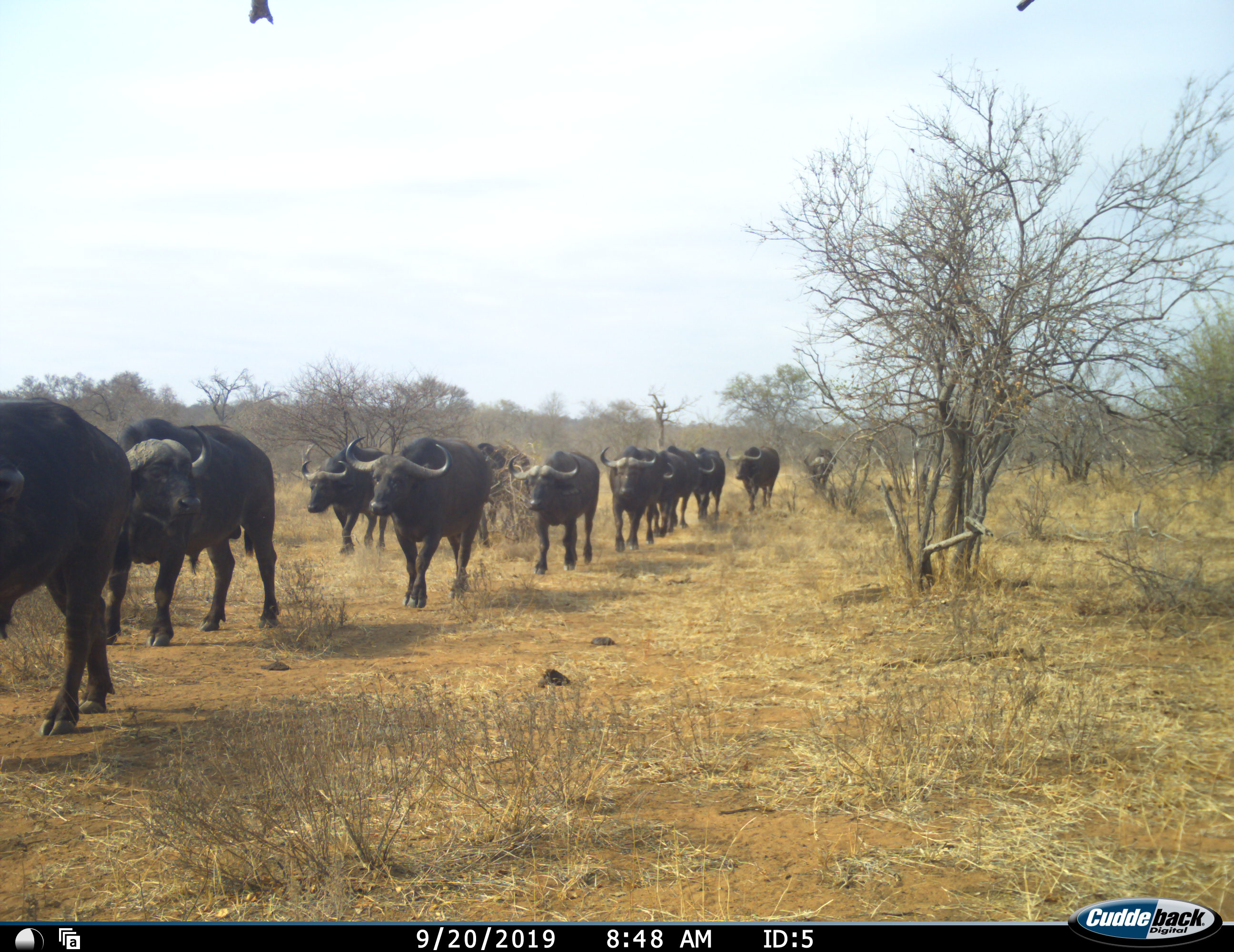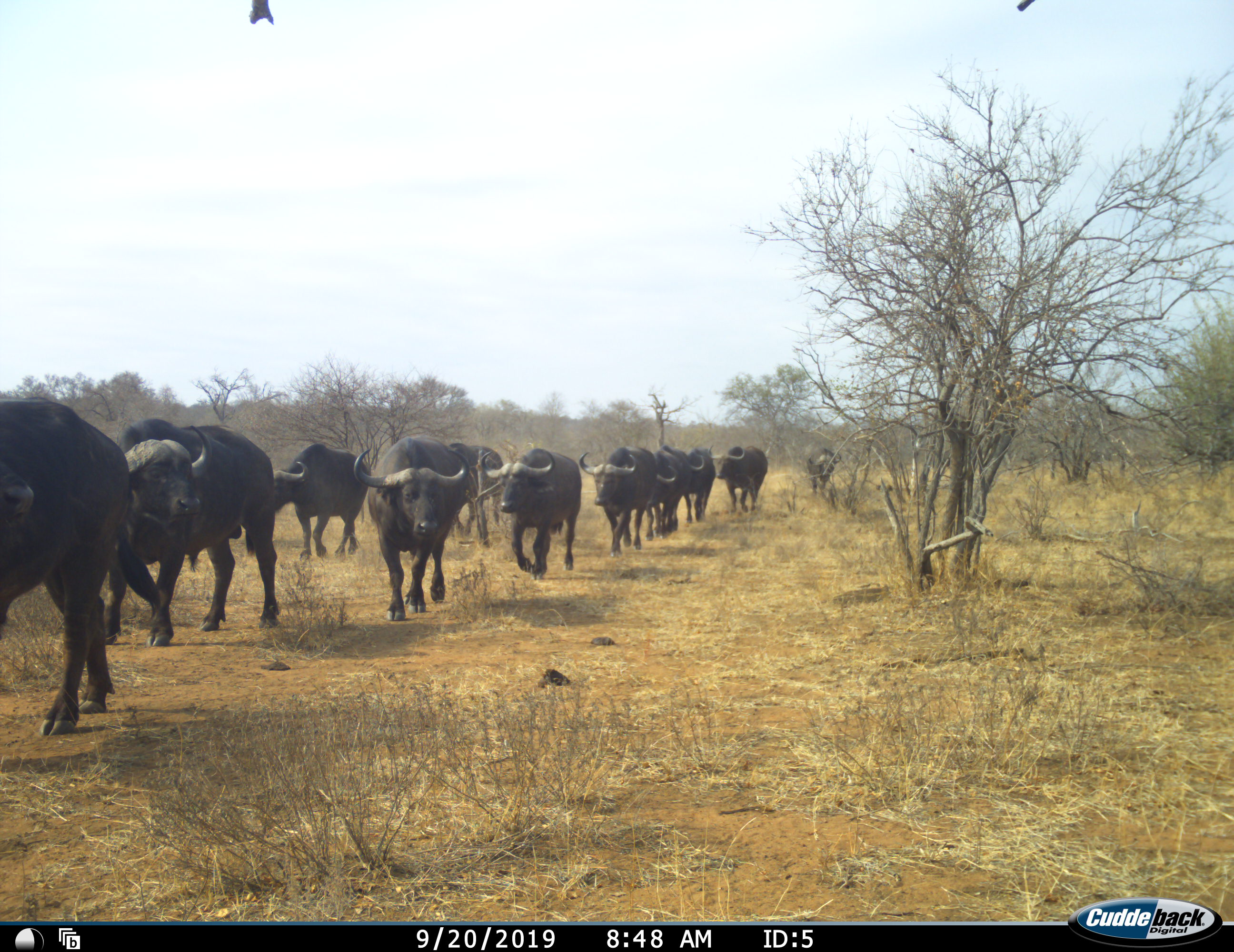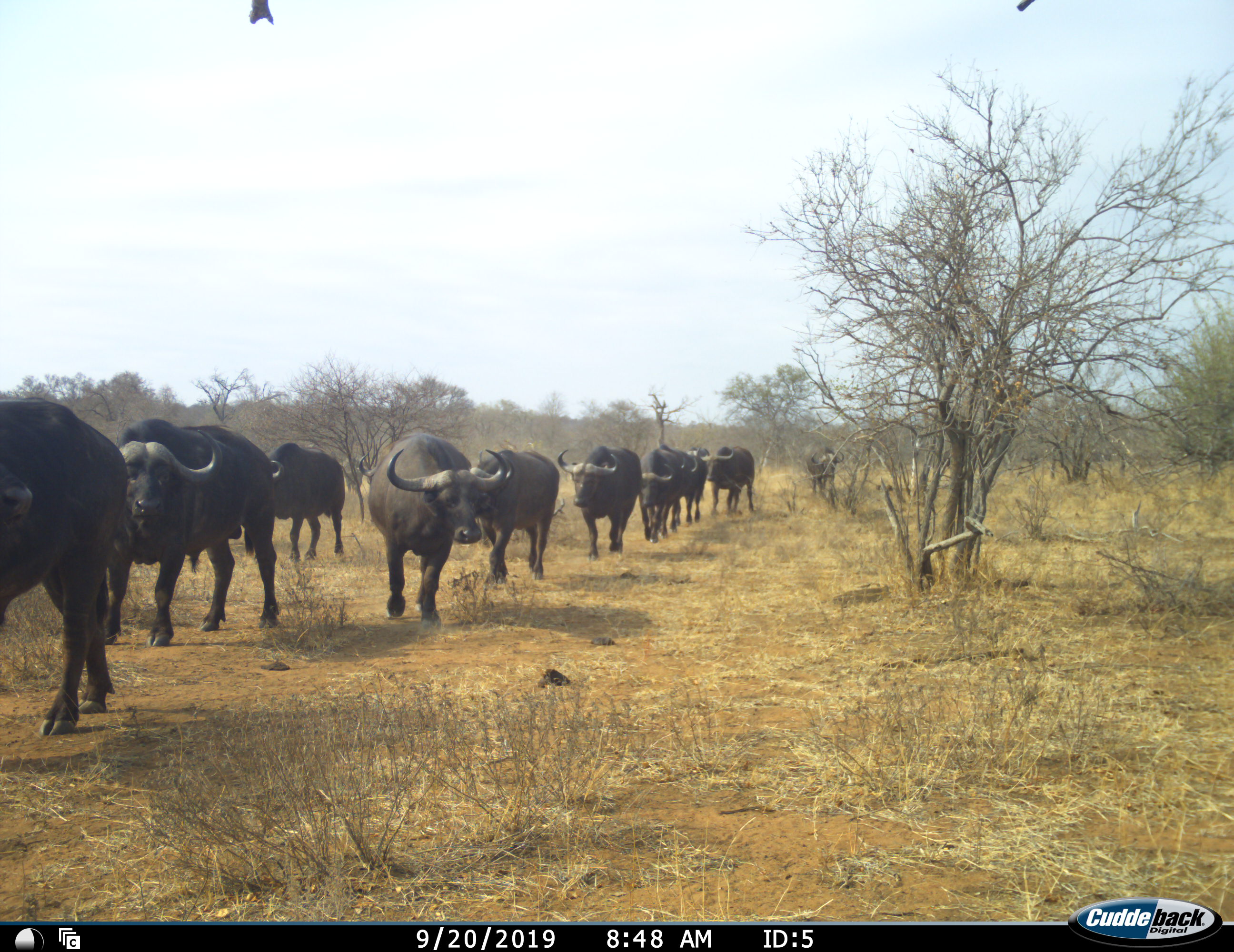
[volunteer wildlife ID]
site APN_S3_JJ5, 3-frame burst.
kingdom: Animalia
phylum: Chordata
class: Mammalia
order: Artiodactyla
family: Bovidae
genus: Syncerus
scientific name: Syncerus caffer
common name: african buffalo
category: buffalo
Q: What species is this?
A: Buffalo (african buffalo) (Syncerus caffer).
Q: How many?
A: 11-50.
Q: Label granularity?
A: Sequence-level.